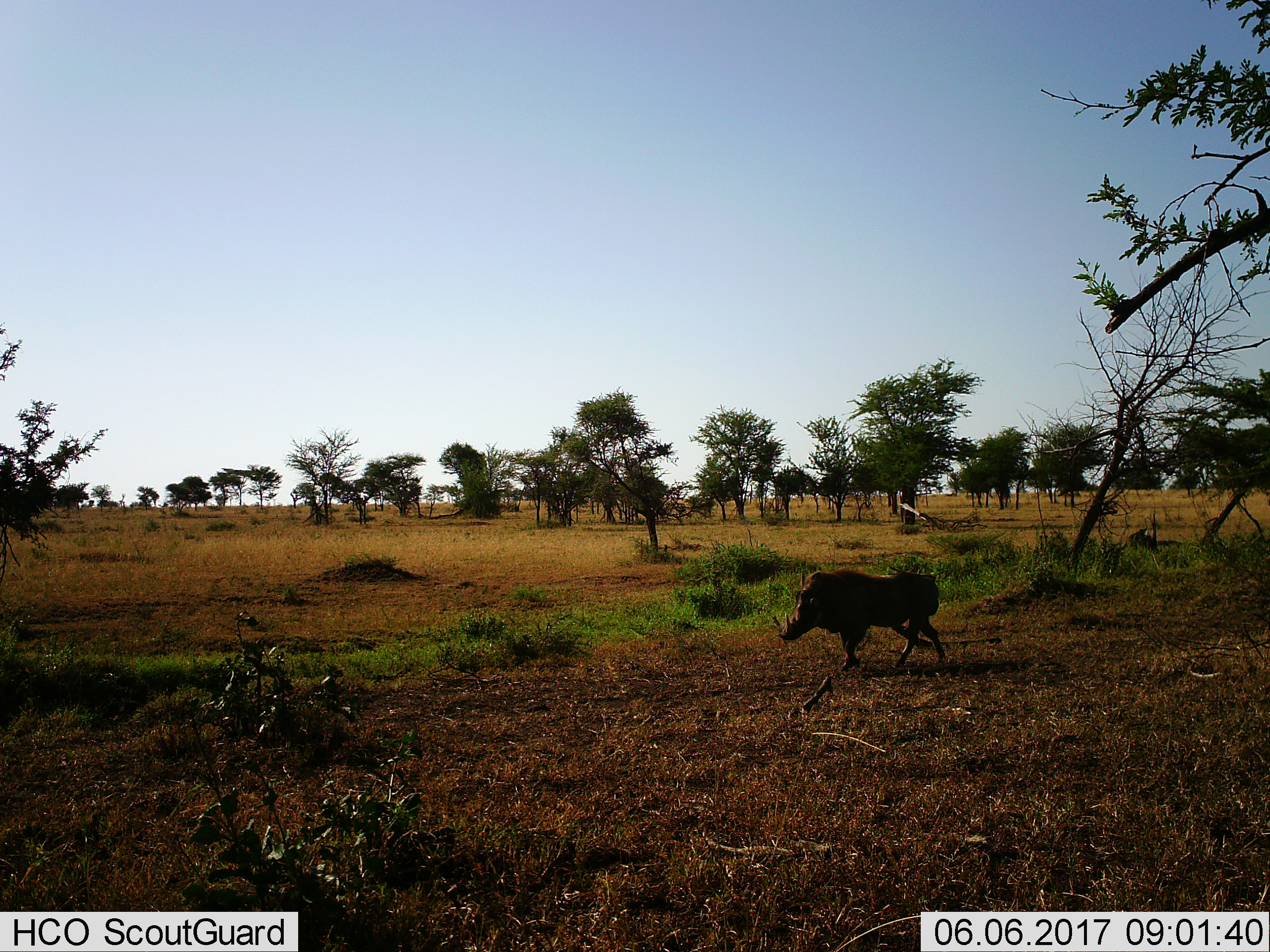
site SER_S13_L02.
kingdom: Animalia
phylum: Chordata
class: Mammalia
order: Artiodactyla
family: Suidae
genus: Phacochoerus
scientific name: Phacochoerus africanus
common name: warthog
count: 1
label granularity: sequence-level